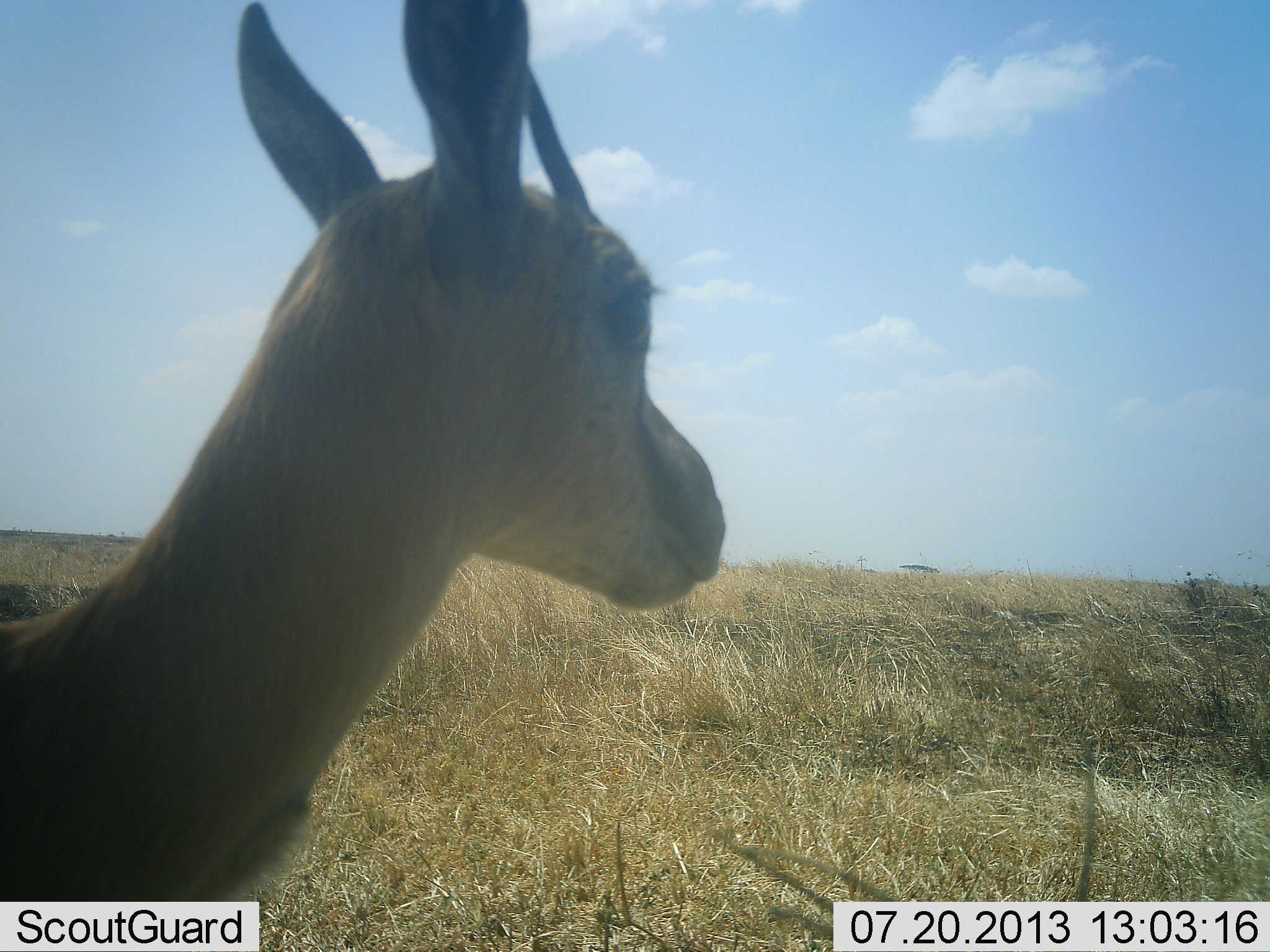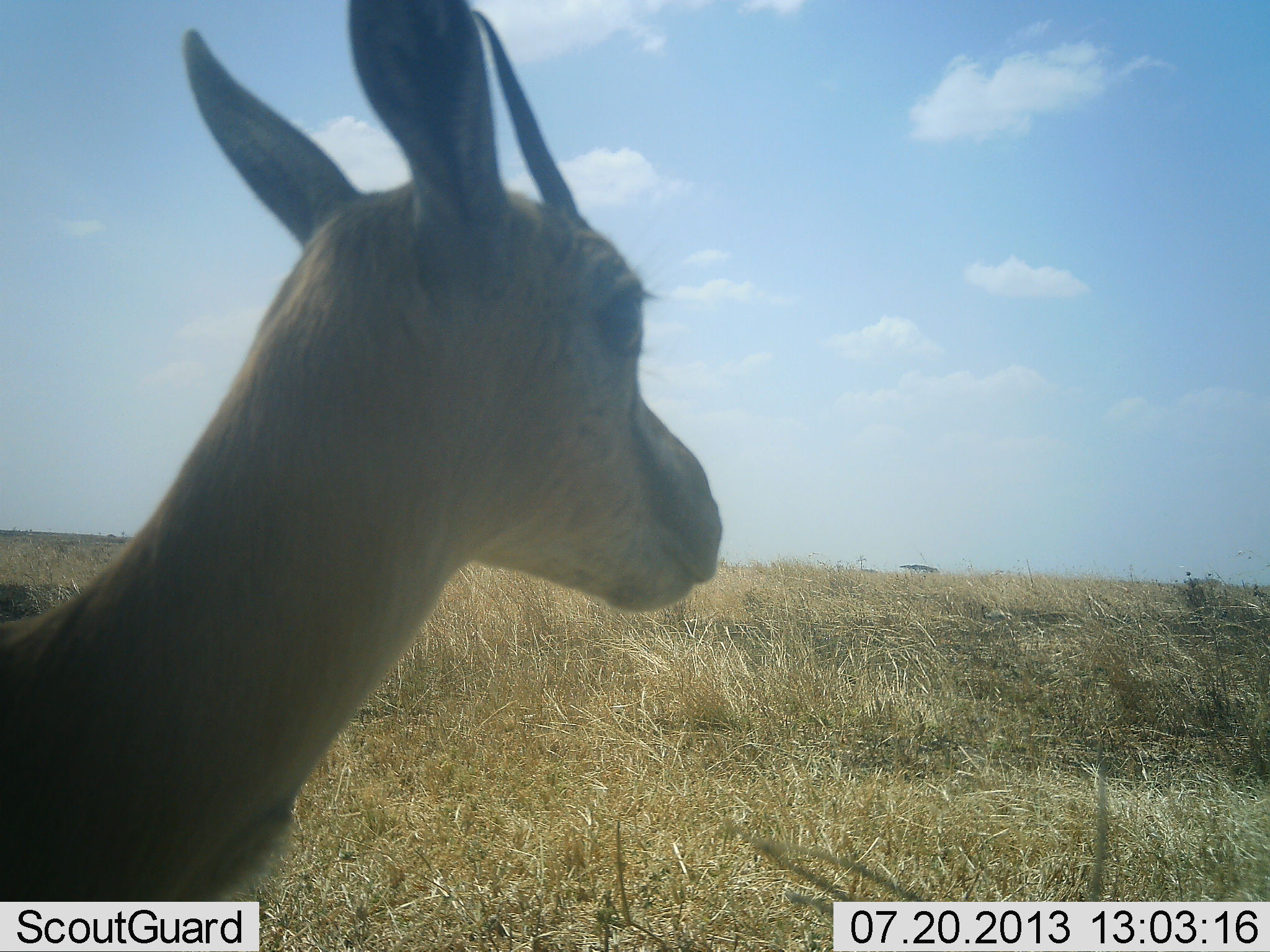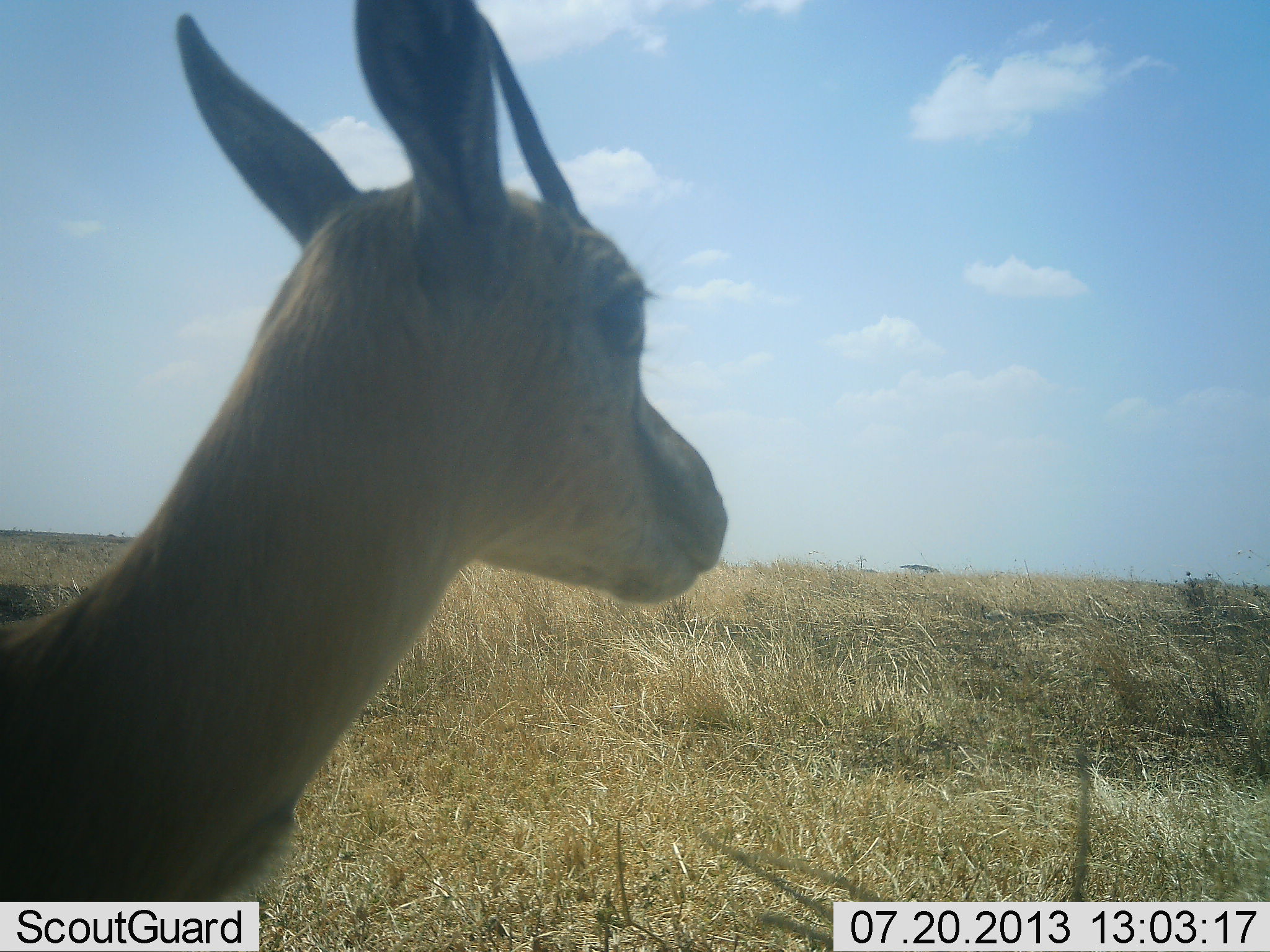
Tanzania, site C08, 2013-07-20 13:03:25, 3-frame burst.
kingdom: Animalia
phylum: Chordata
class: Mammalia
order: Artiodactyla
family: Bovidae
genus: Eudorcas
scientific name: Eudorcas thomsonii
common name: thomson's gazelle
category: gazellethomsons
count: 1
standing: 100%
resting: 0%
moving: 0%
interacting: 0%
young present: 11%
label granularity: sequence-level